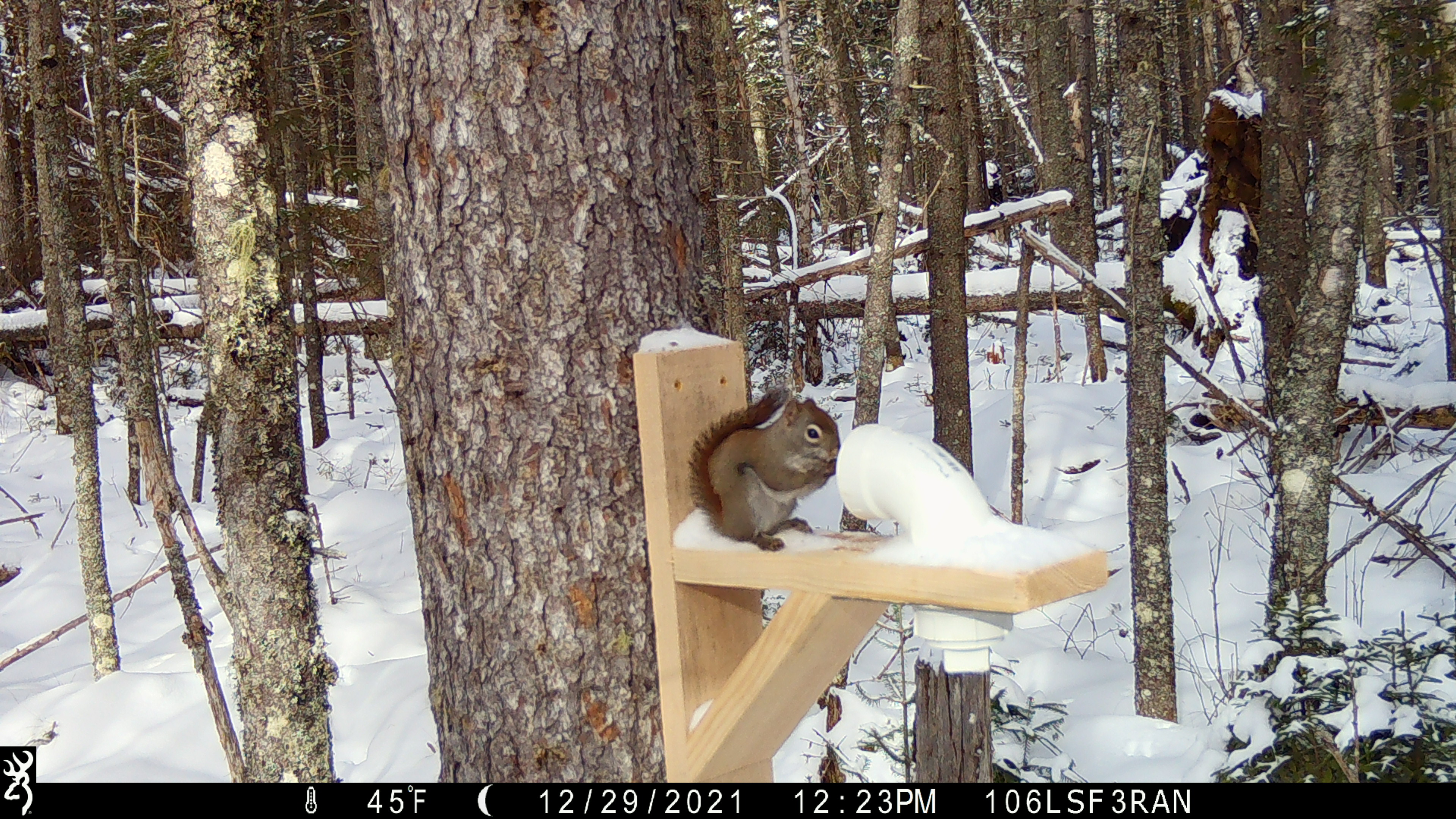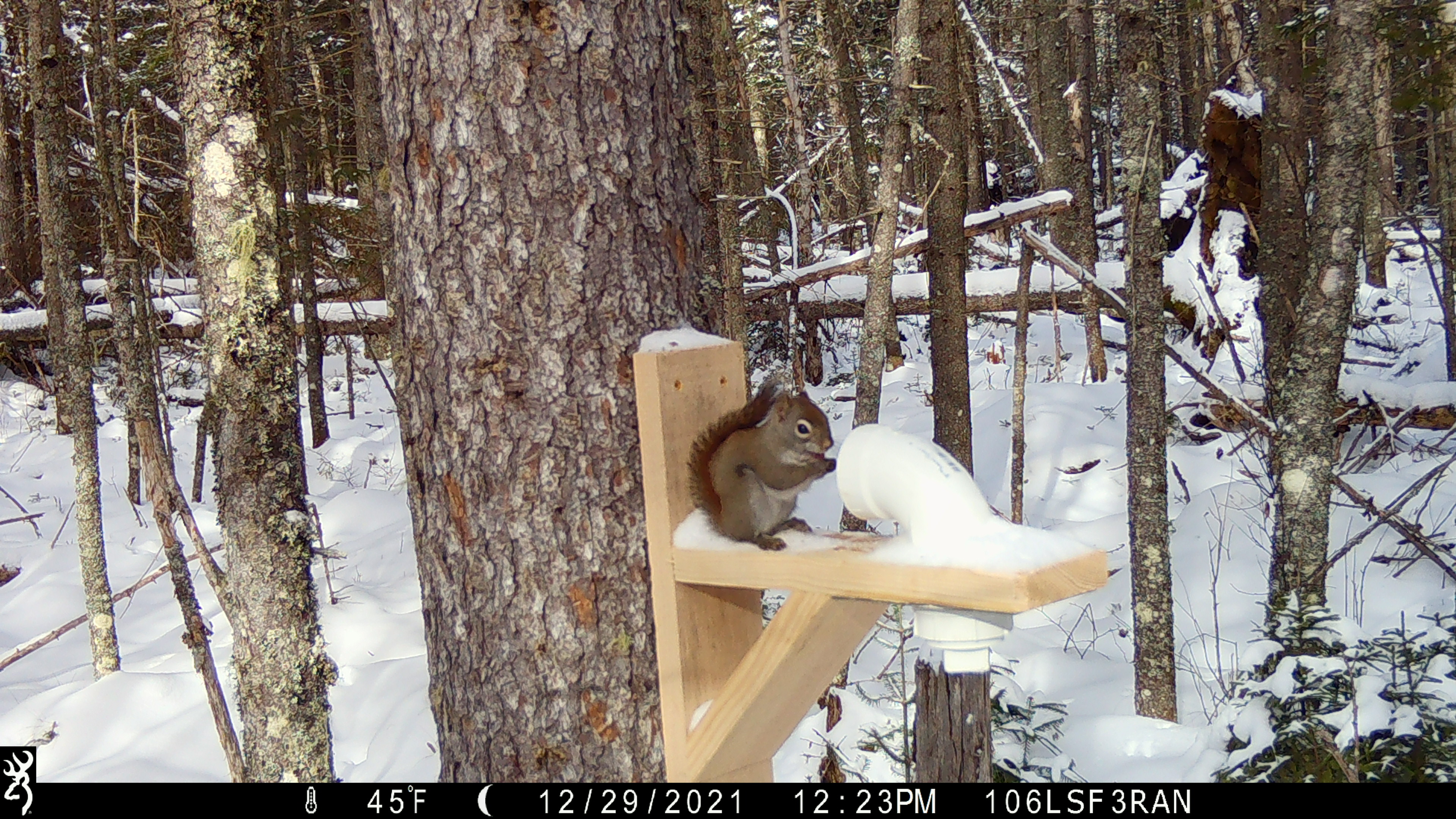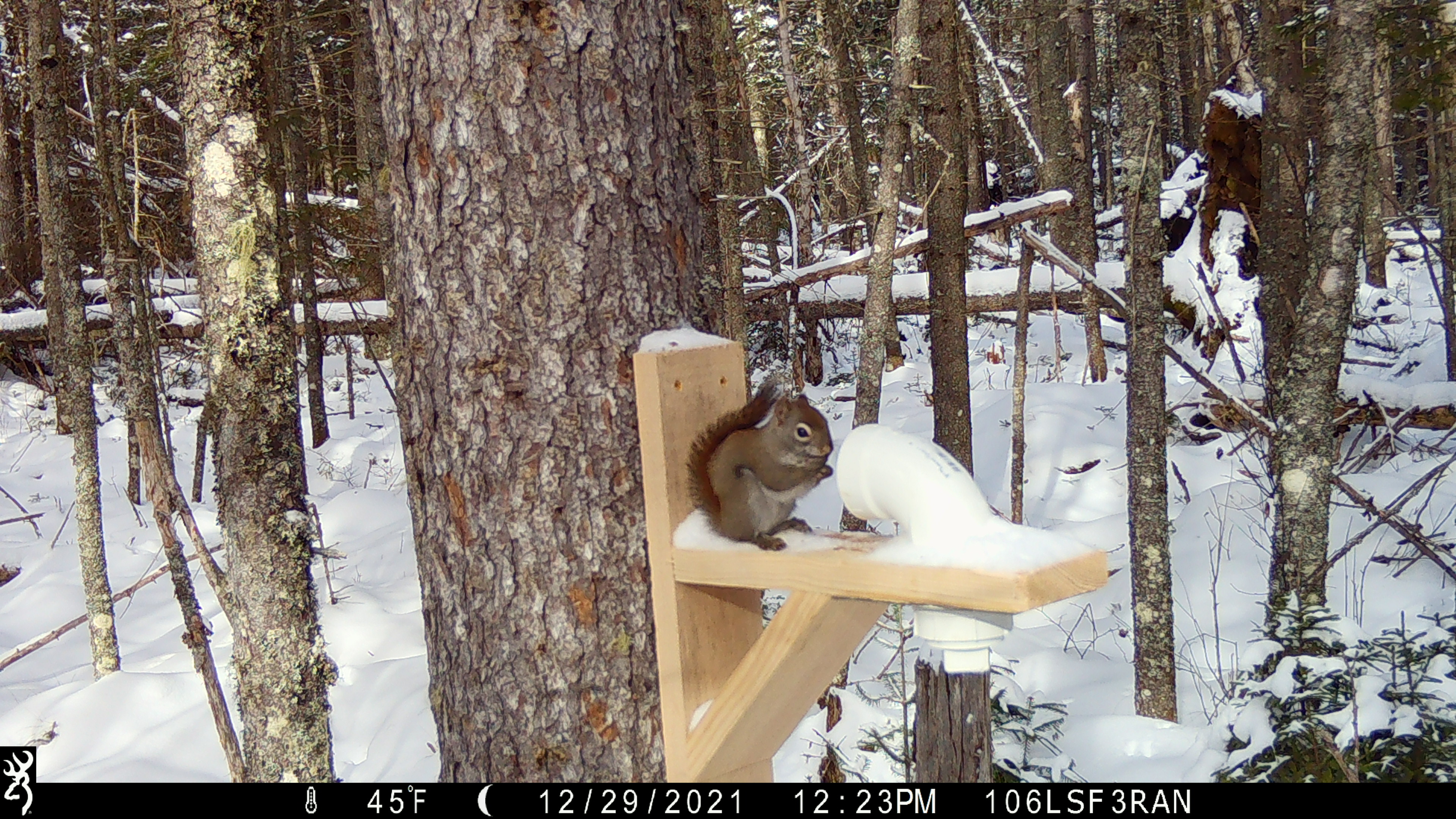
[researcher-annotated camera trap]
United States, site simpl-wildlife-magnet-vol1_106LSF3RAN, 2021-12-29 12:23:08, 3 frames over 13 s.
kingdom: Animalia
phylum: Chordata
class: Mammalia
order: Rodentia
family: Sciuridae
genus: Tamiasciurus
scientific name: Tamiasciurus hudsonicus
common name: red squirrel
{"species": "red squirrel (Tamiasciurus hudsonicus)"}